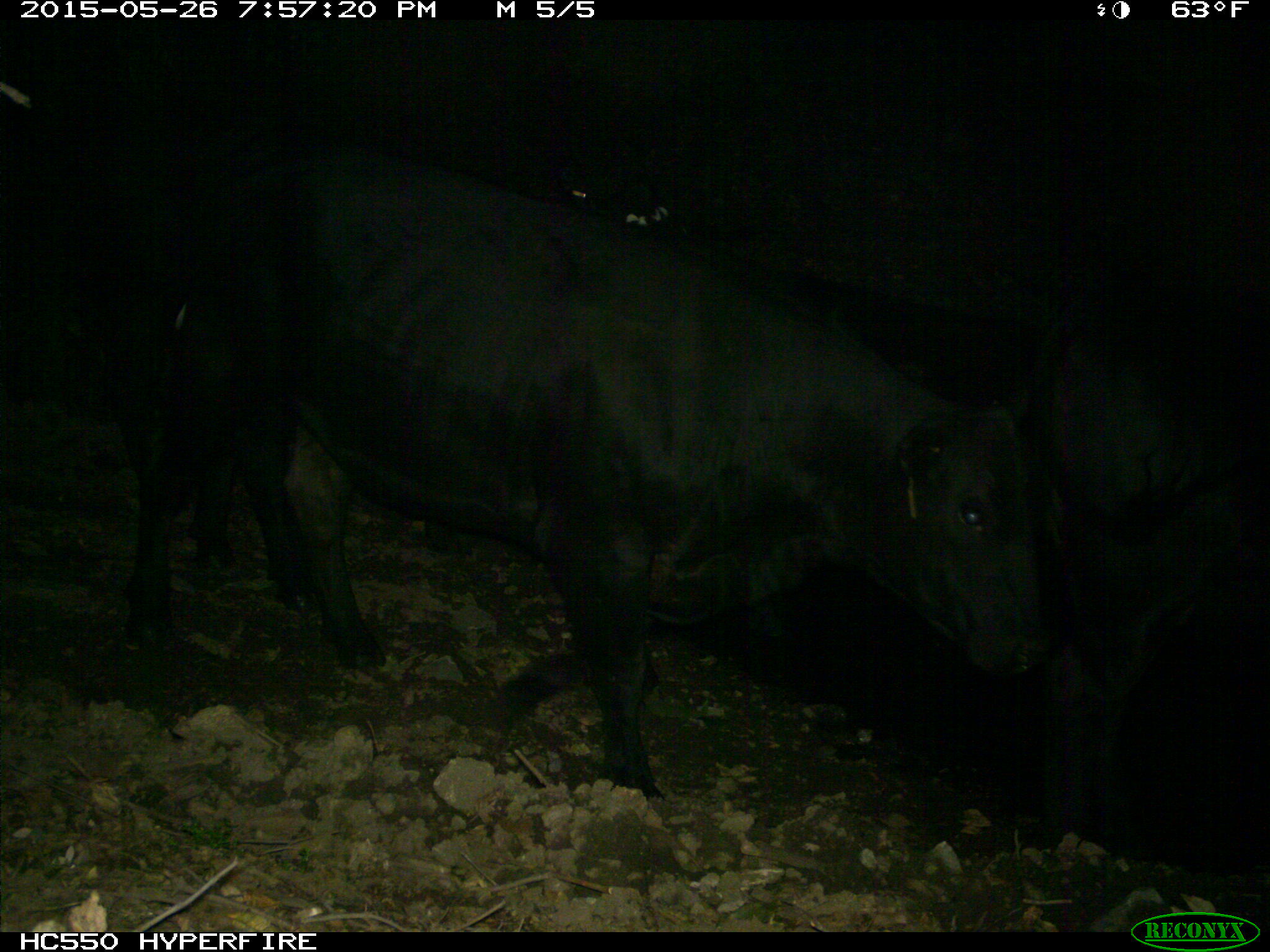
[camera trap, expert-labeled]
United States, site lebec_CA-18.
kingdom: Animalia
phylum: Chordata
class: Mammalia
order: Artiodactyla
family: Bovidae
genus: Bos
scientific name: Bos taurus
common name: domestic cow